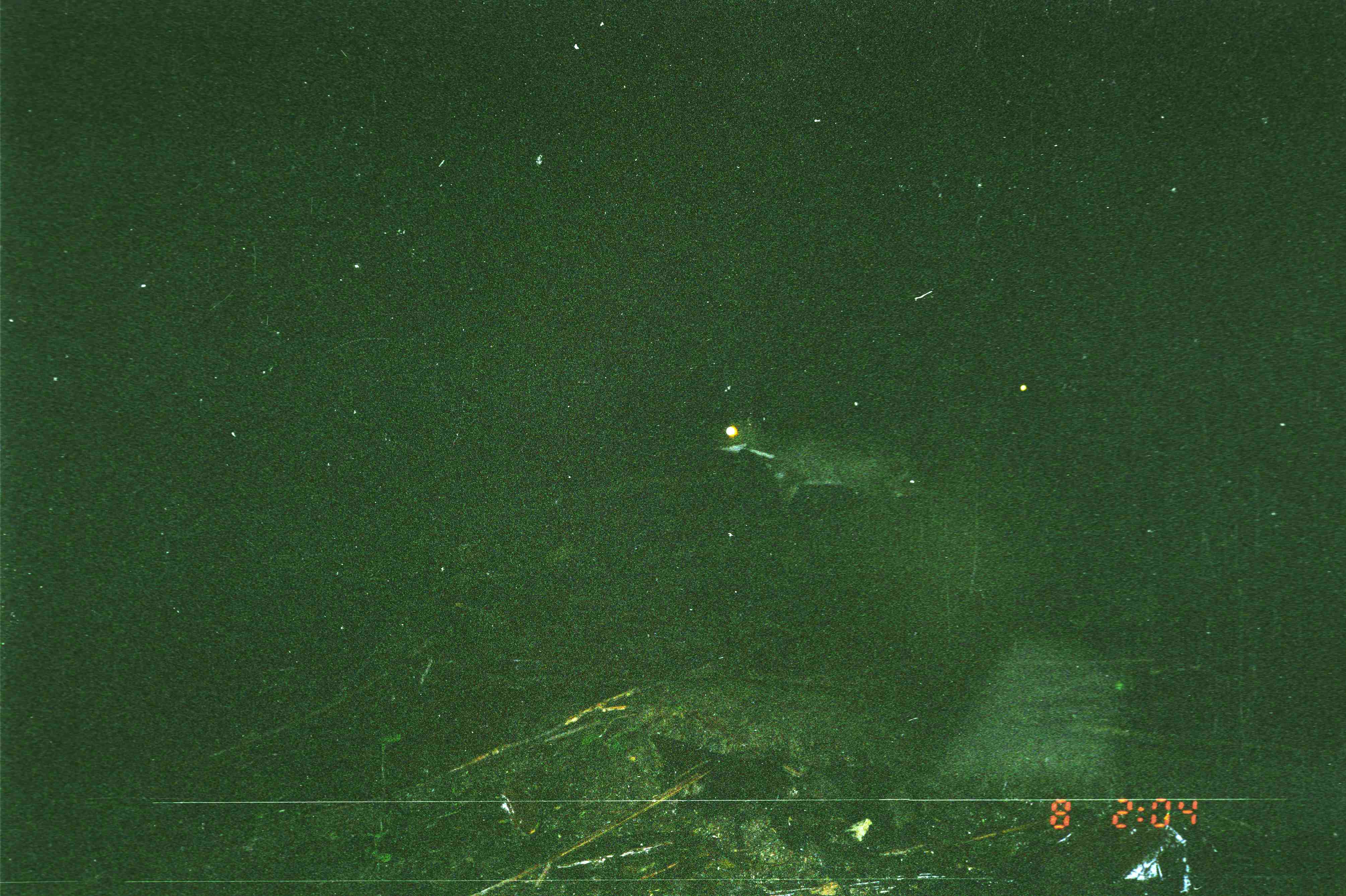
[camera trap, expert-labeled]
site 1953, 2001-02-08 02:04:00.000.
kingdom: Animalia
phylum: Chordata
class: Mammalia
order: Artiodactyla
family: Tragulidae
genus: Tragulus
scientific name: Tragulus napu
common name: greater oriental chevrotain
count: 1